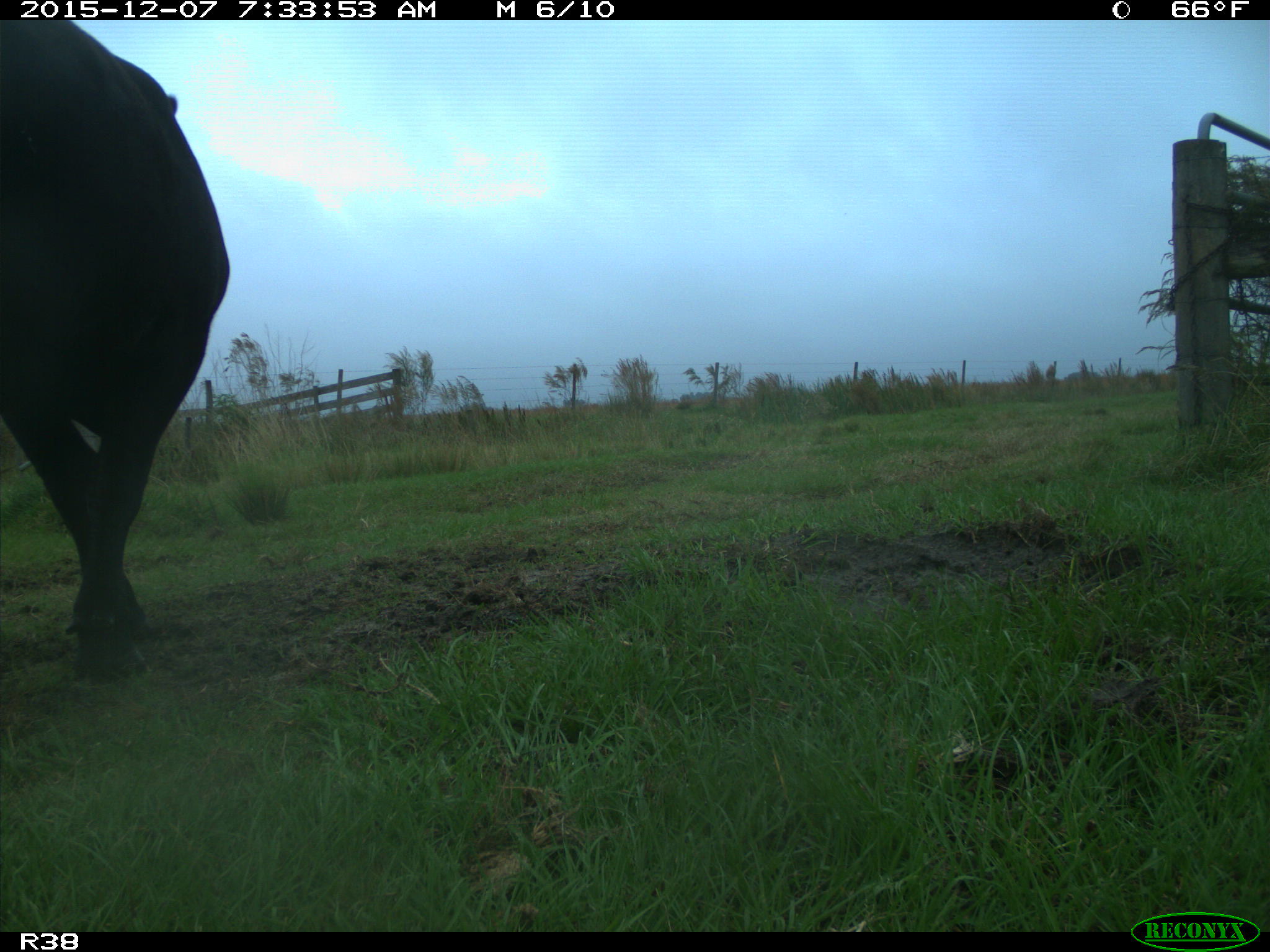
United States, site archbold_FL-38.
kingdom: Animalia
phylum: Chordata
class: Mammalia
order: Artiodactyla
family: Bovidae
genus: Bos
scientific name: Bos taurus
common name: domestic cow